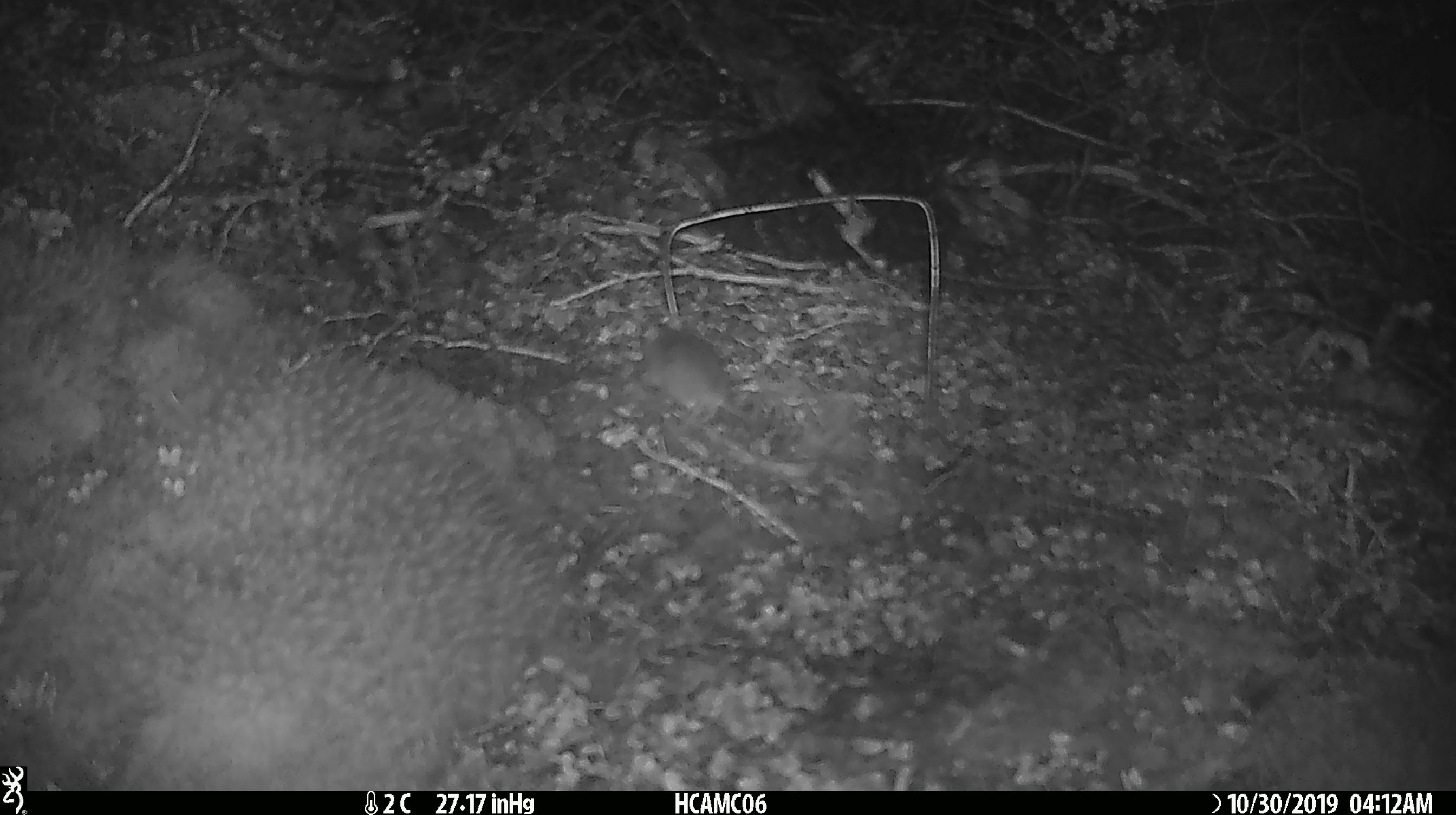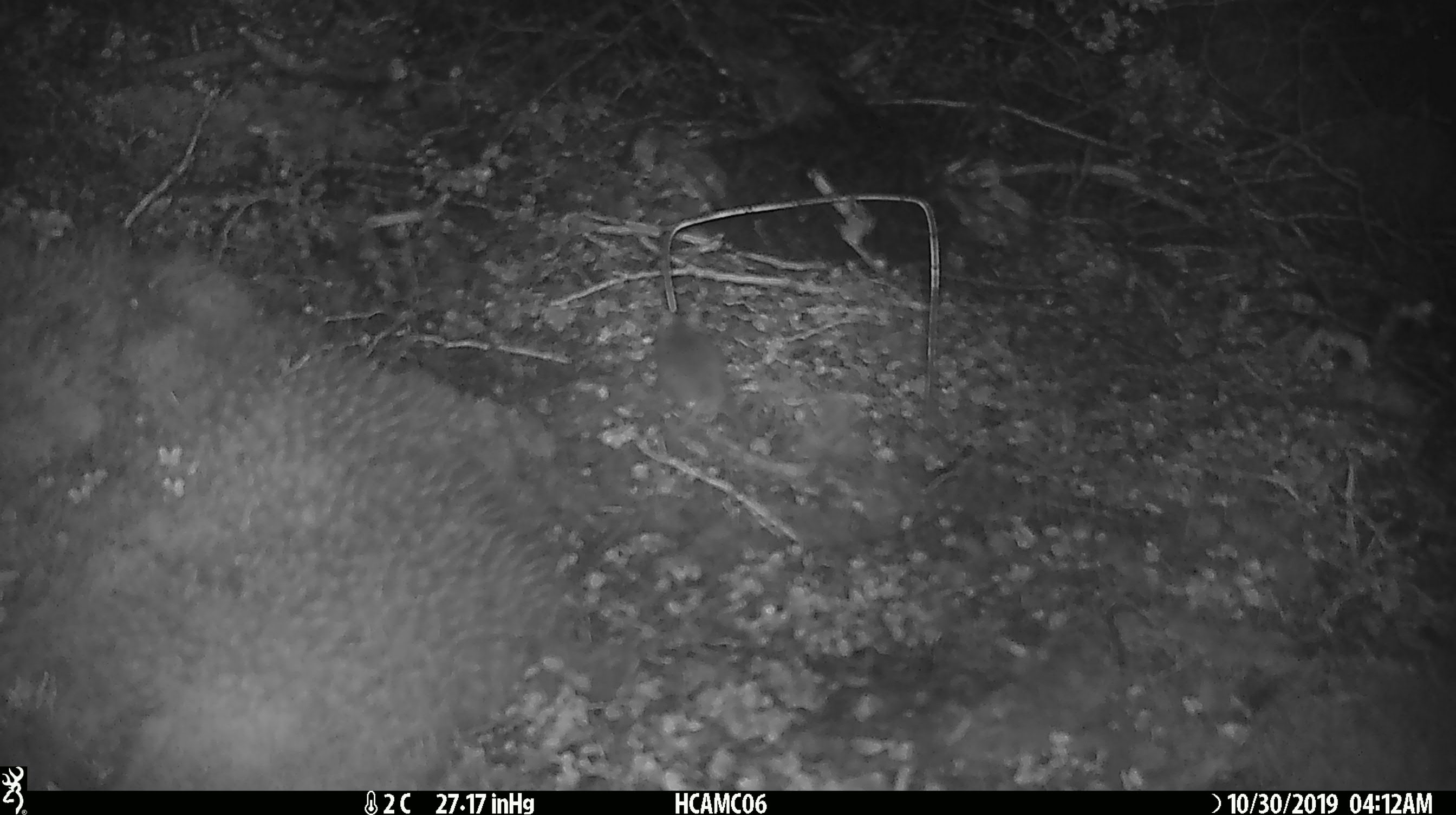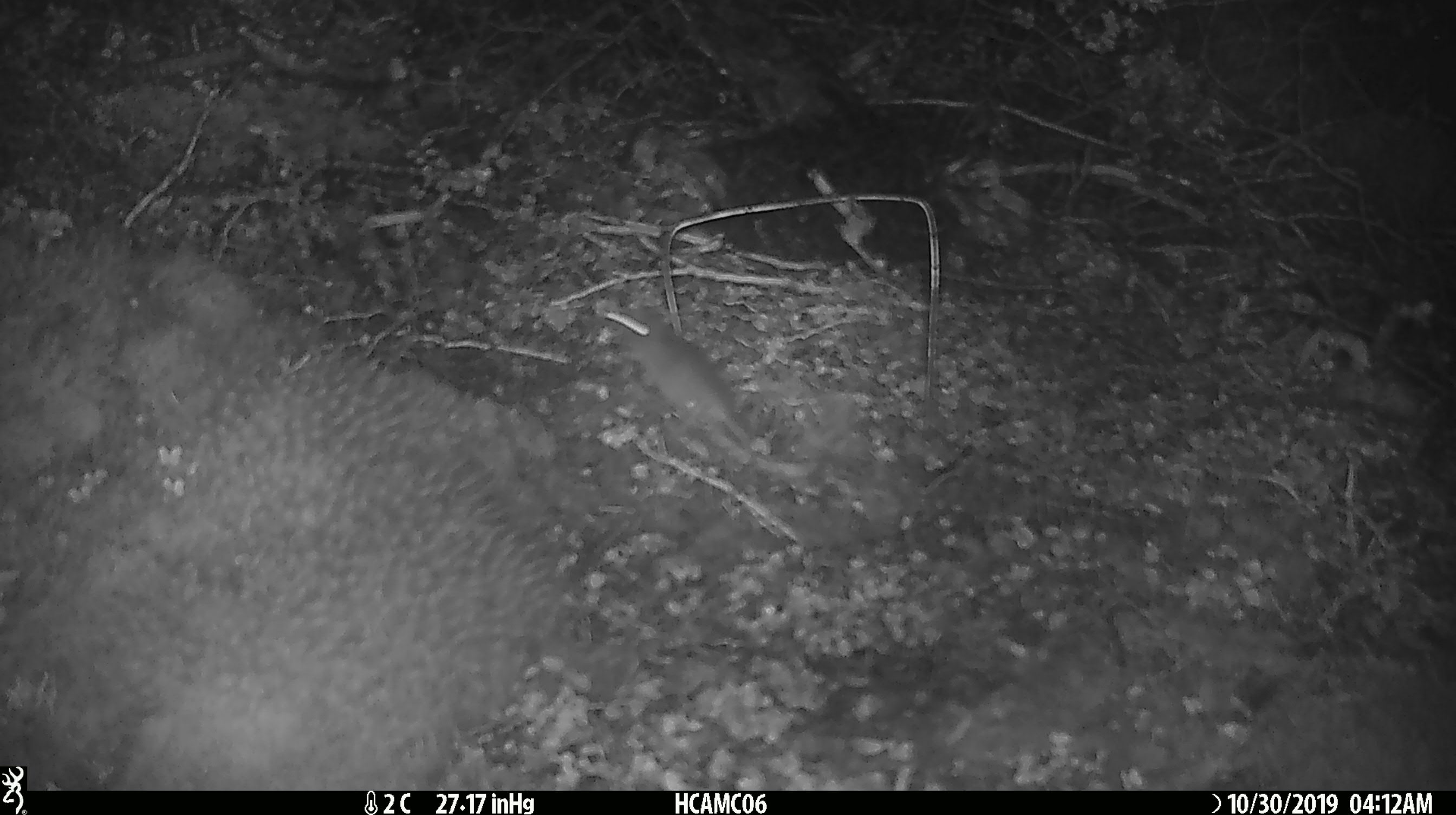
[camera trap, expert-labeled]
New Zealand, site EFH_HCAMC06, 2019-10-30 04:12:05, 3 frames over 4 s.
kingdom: Animalia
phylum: Chordata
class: Mammalia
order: Rodentia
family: Muridae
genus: Mus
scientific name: Mus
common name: mouse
Mouse (Mus).